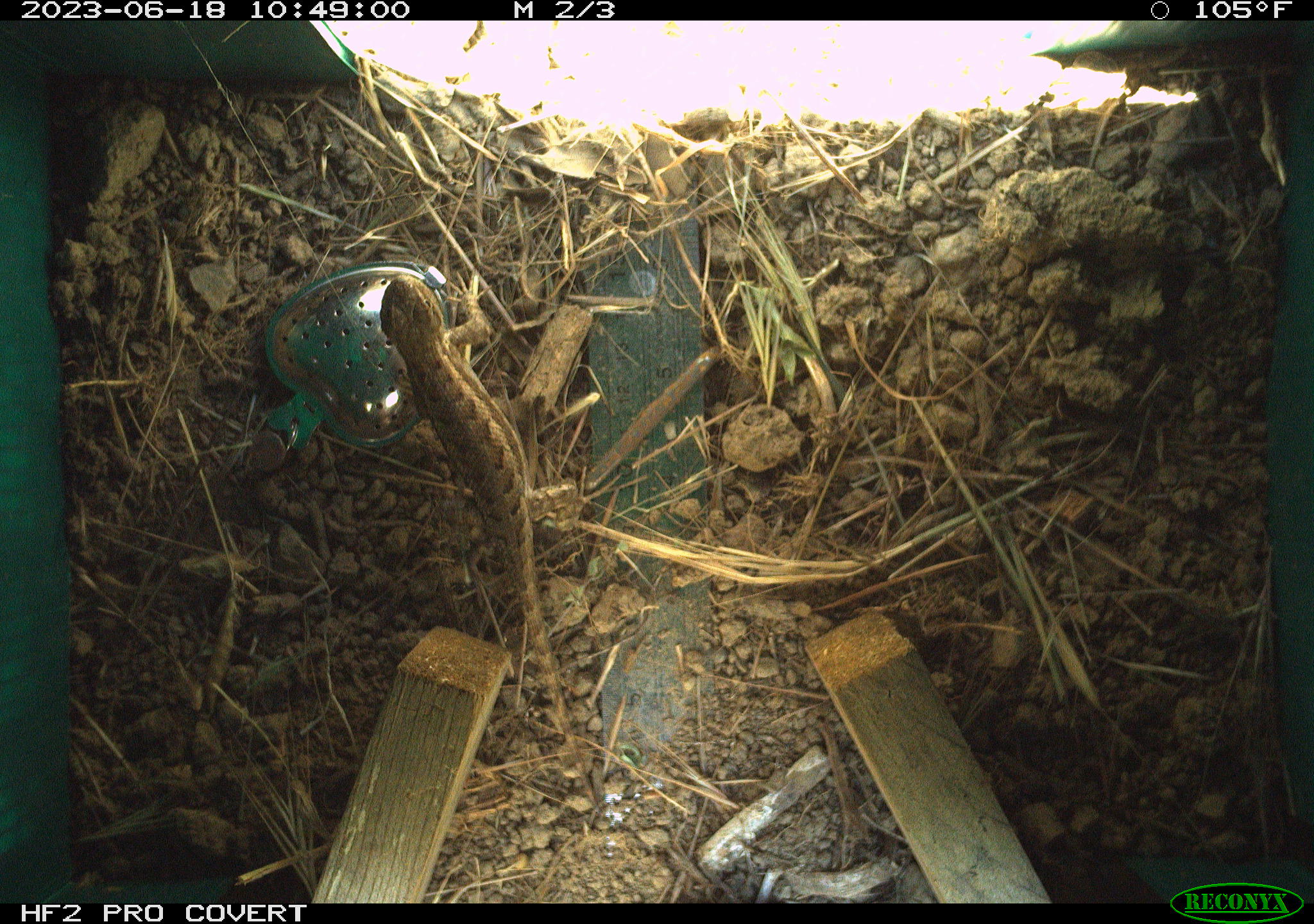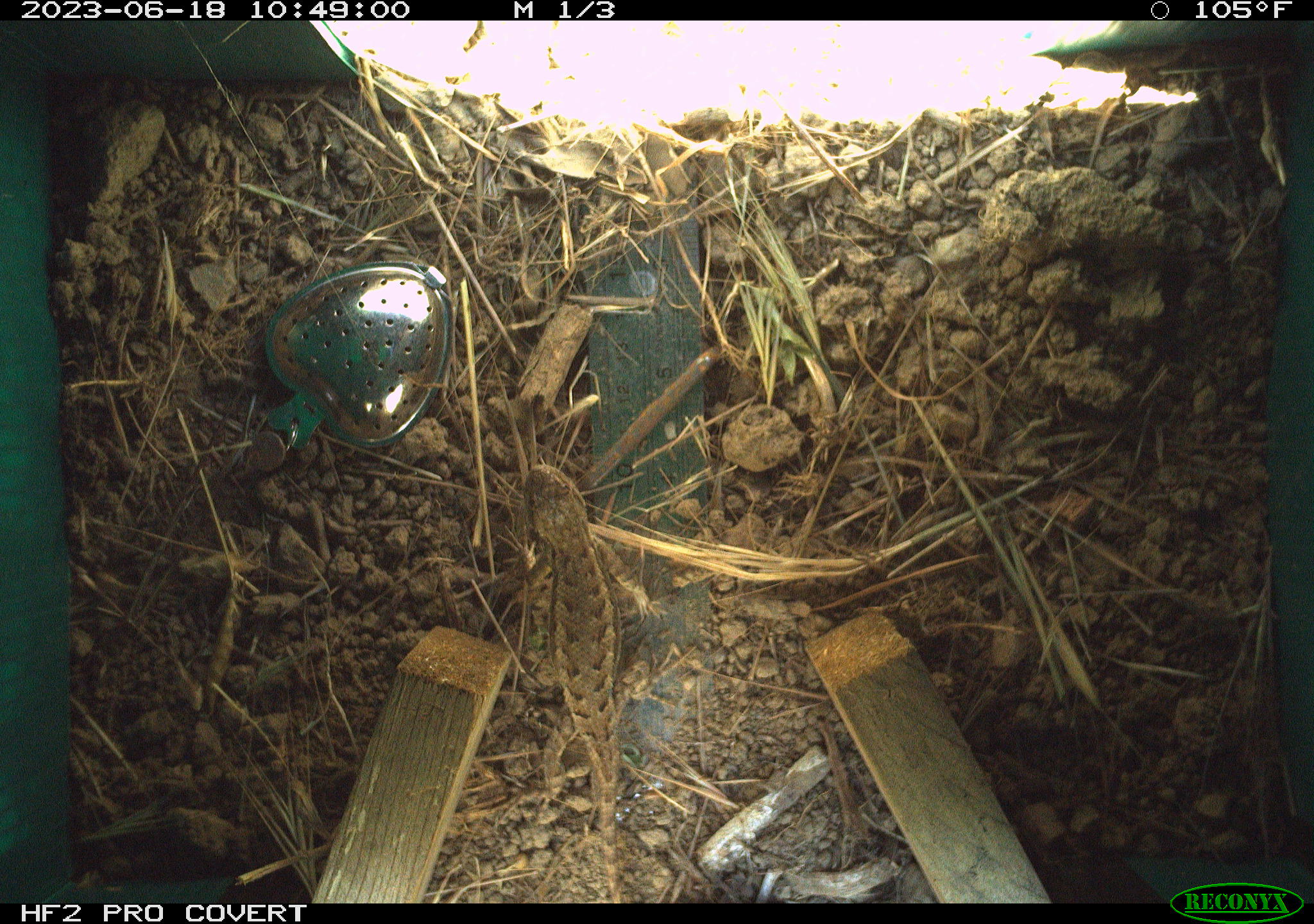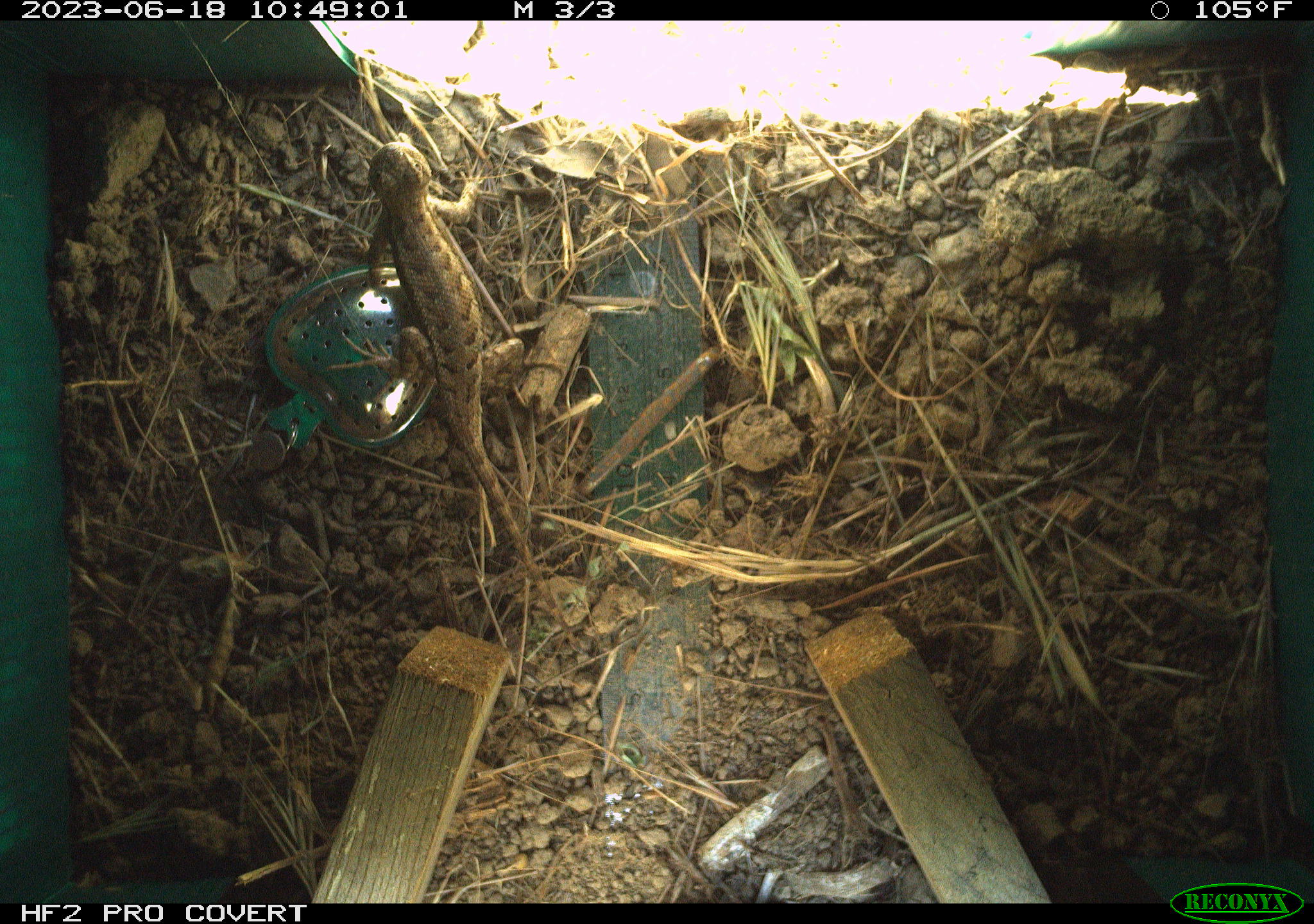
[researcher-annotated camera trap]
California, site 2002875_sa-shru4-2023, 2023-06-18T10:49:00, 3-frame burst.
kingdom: Animalia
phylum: Chordata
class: Reptilia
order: Squamata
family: Phrynosomatidae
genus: Sceloporus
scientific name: Sceloporus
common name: spiny lizards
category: sceloporus species